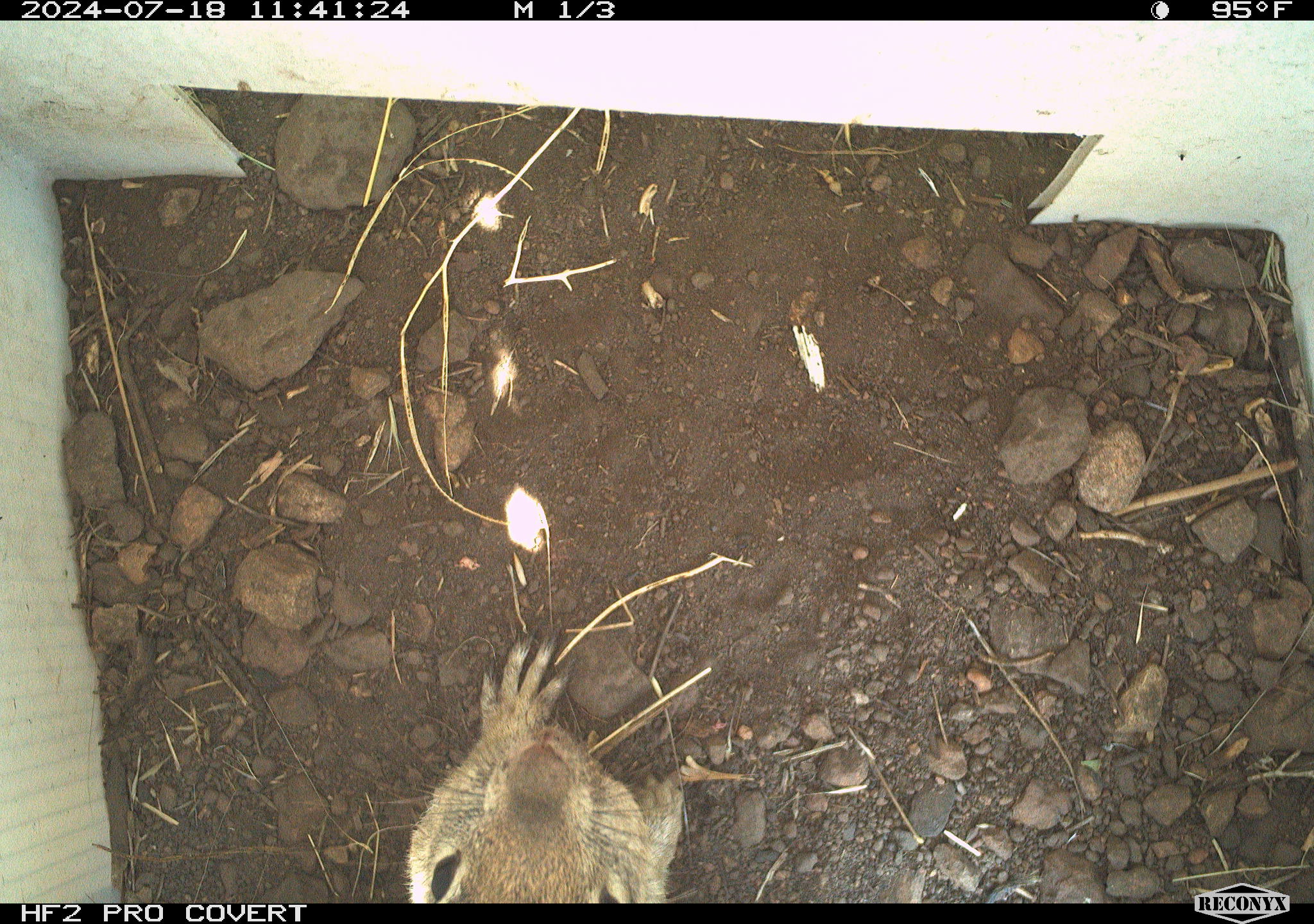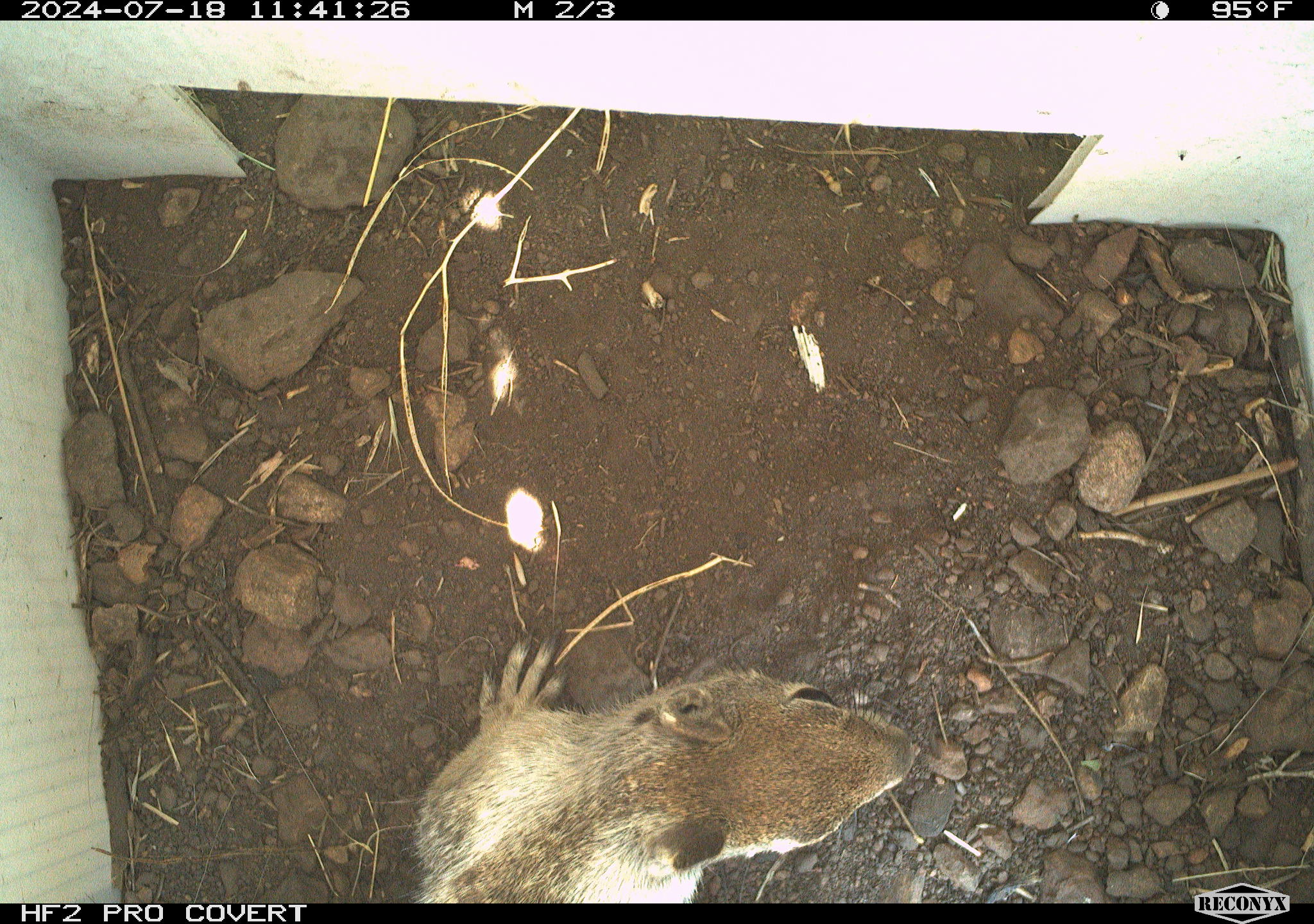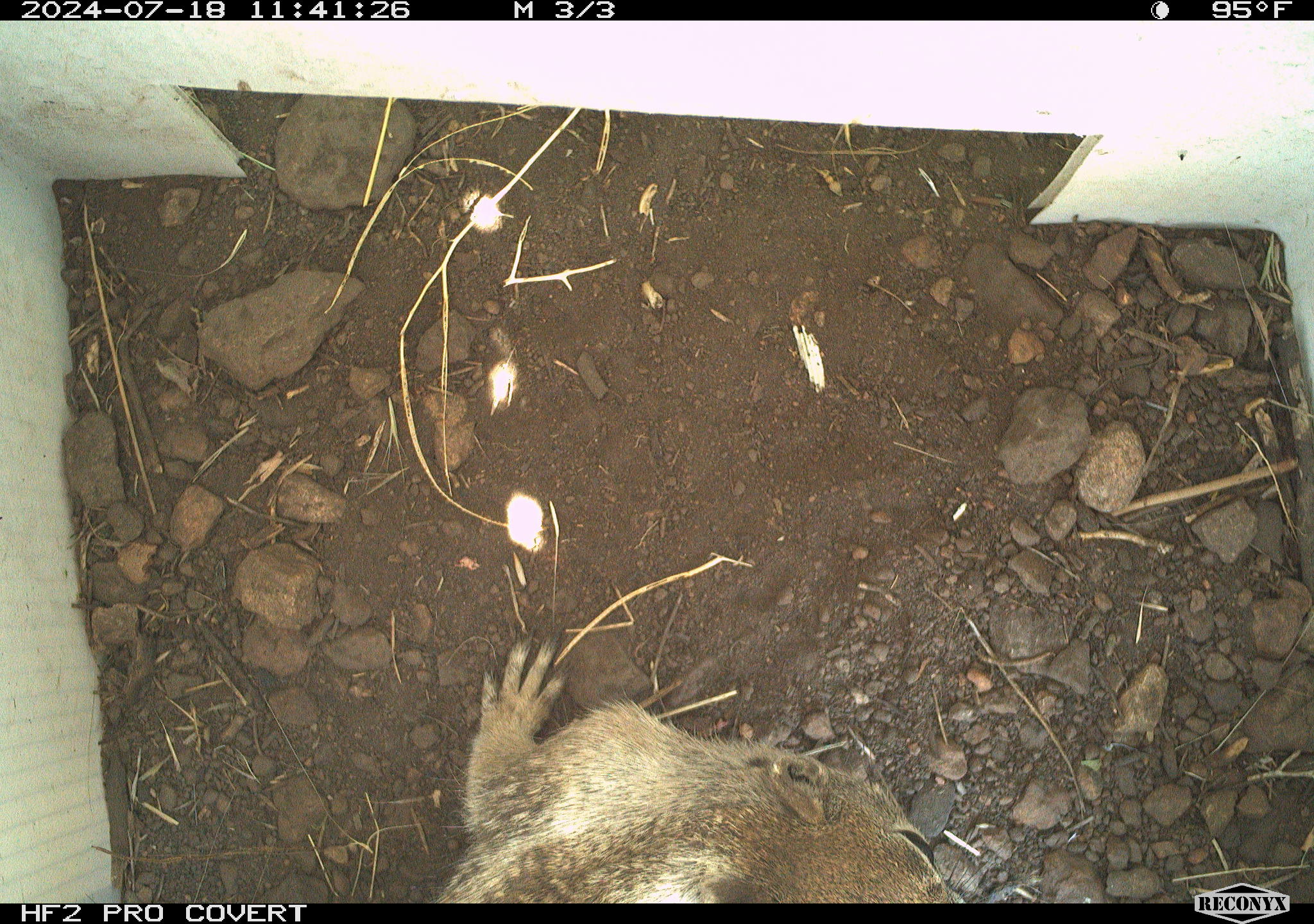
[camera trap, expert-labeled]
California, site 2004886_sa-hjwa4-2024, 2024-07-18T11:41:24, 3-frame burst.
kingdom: Animalia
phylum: Chordata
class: Mammalia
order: Rodentia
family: Sciuridae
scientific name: Sciuridae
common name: squirrels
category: sciuridae family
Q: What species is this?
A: Sciuridae family (squirrels) (Sciuridae).